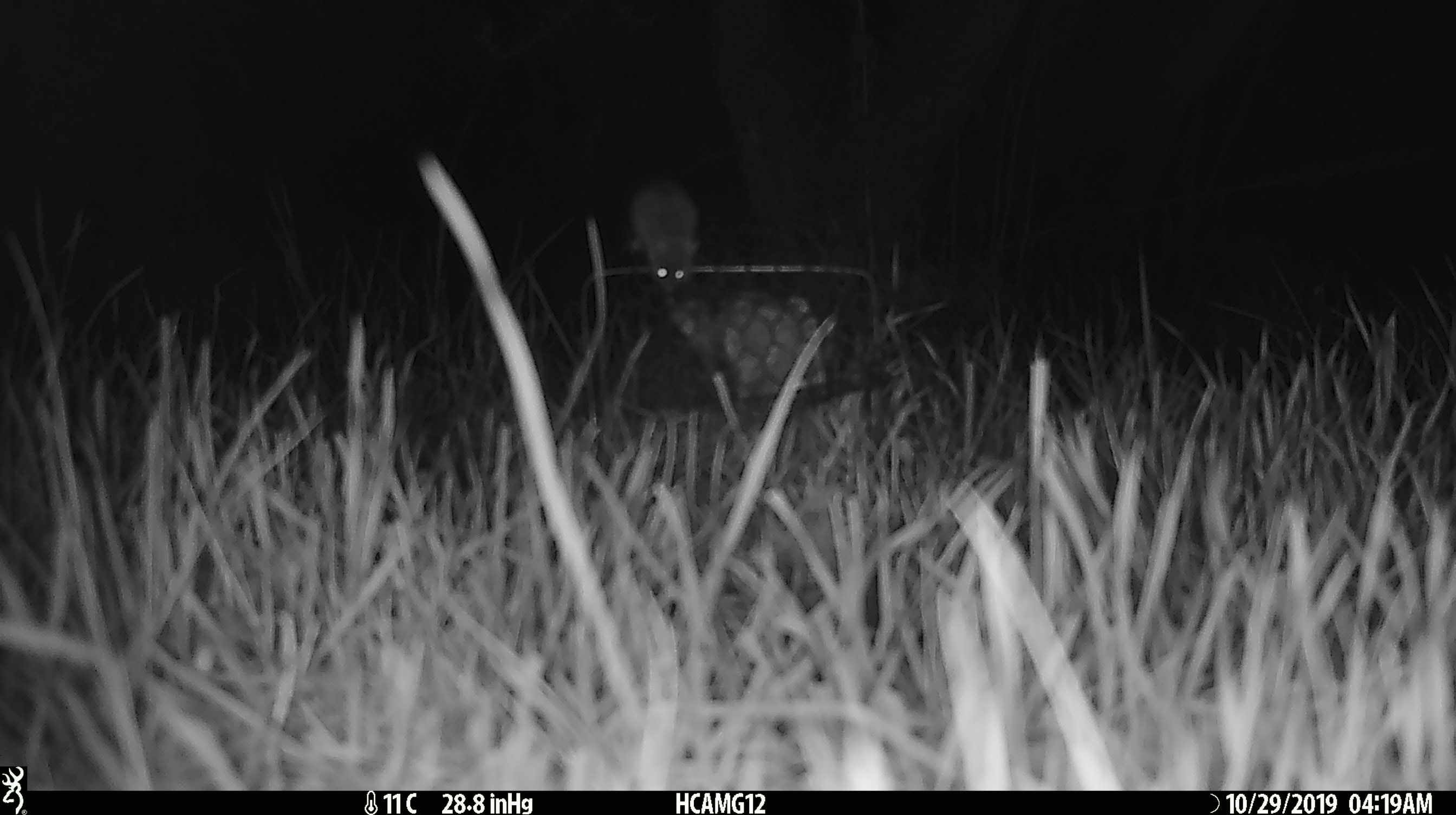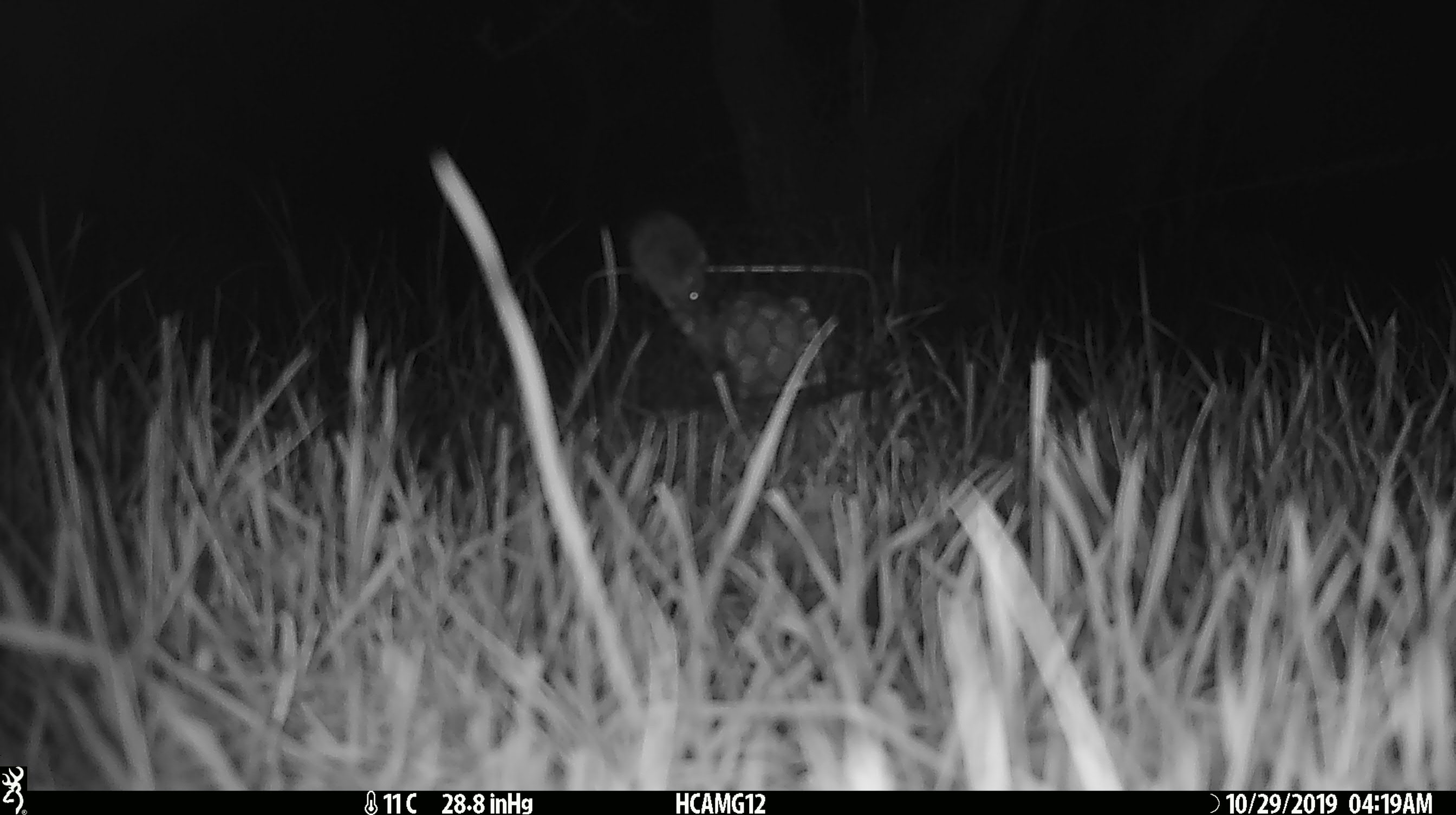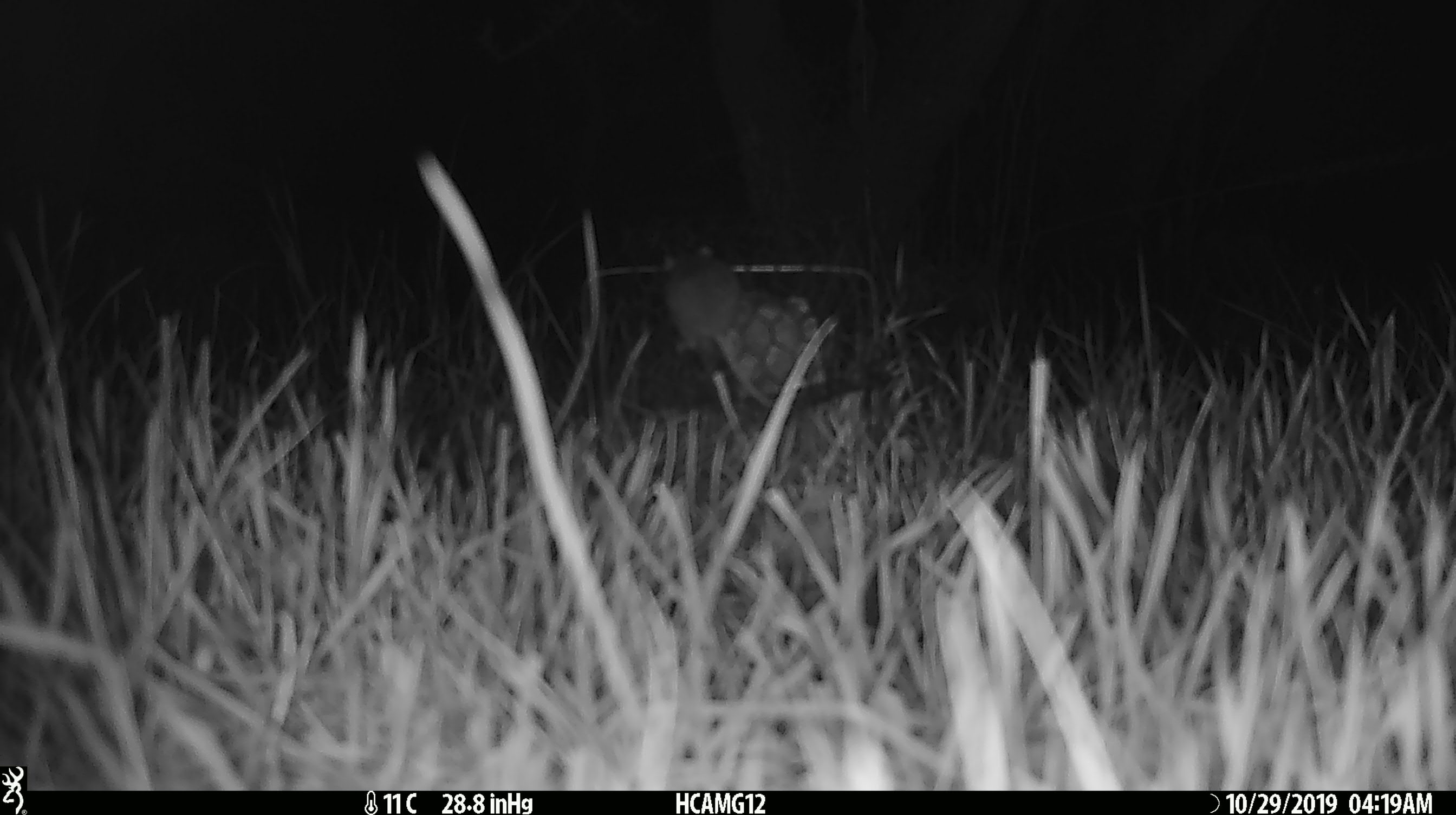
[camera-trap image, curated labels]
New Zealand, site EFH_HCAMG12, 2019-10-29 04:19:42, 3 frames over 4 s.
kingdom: Animalia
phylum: Chordata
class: Mammalia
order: Rodentia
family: Muridae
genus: Mus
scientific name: Mus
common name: mouse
Mouse (Mus).